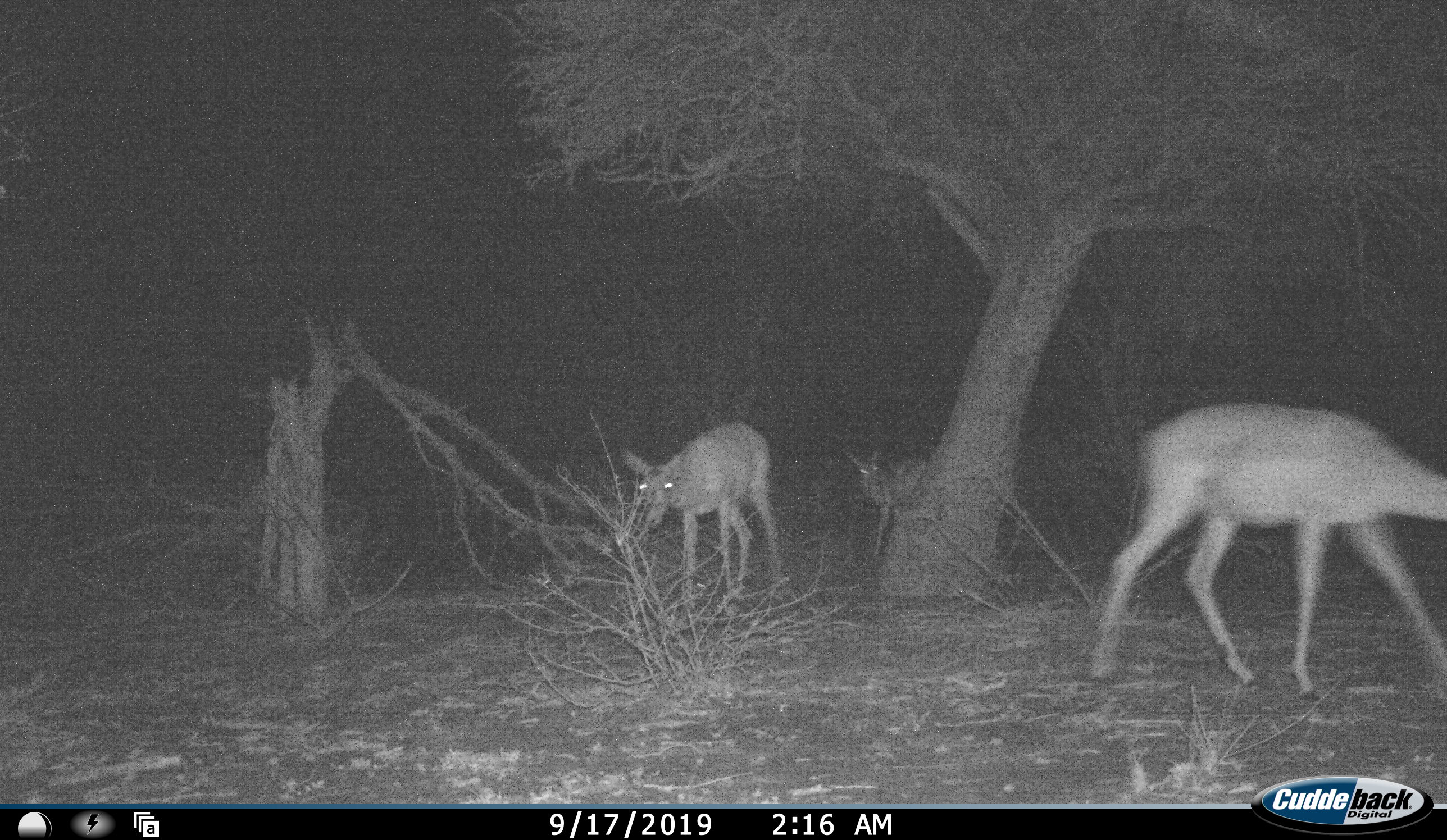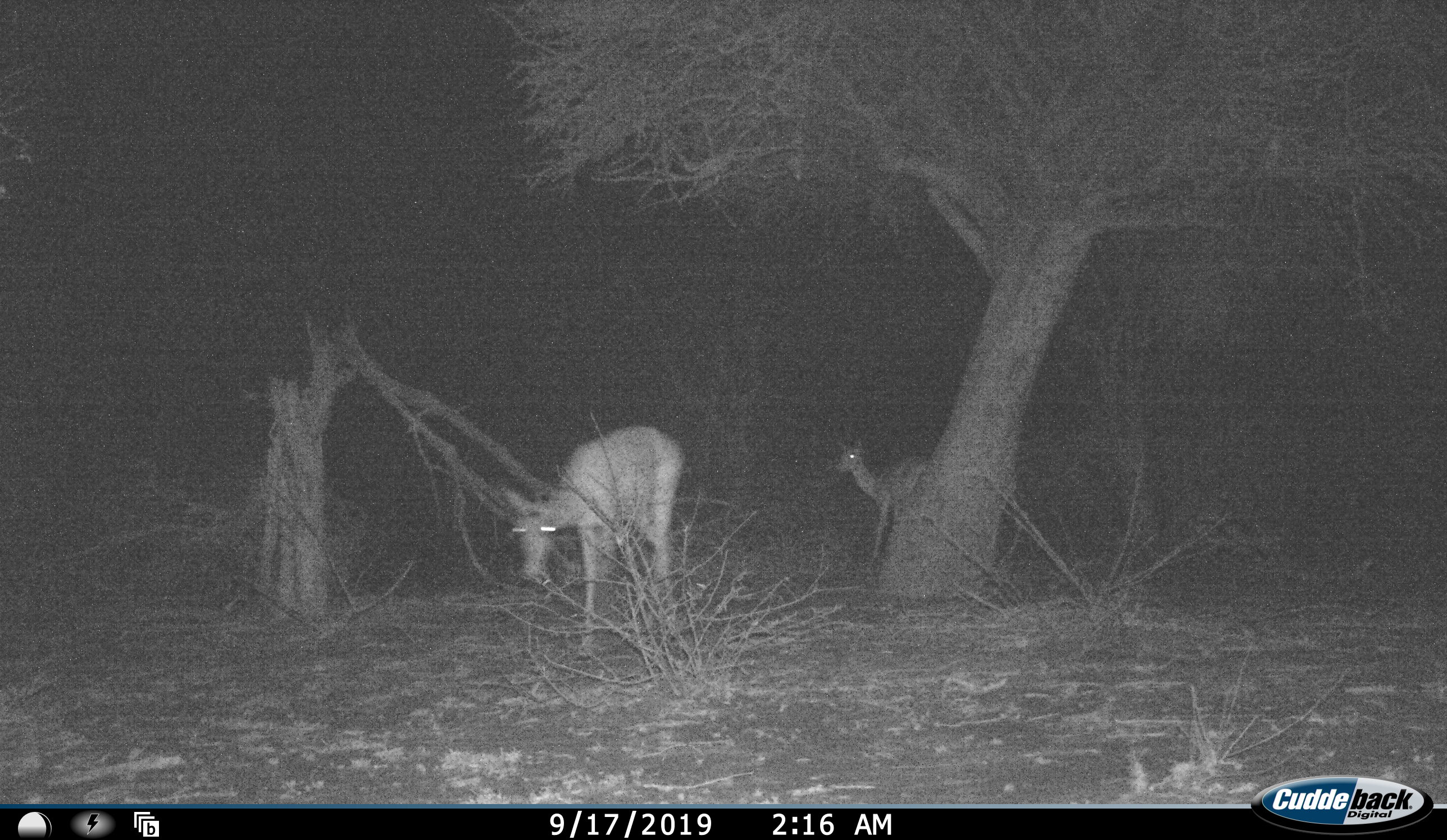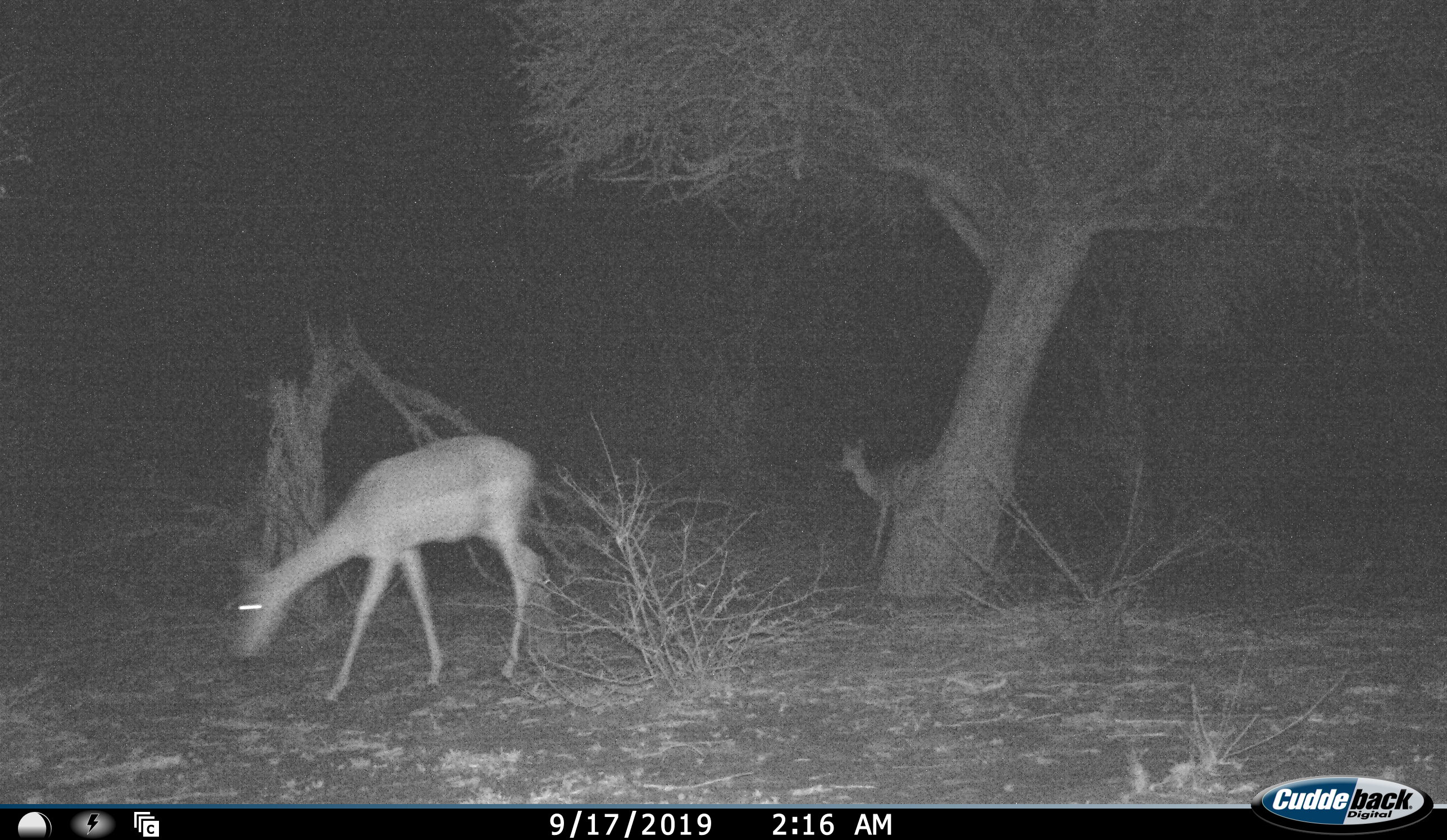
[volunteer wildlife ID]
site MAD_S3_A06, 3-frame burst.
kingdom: Animalia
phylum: Chordata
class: Mammalia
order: Artiodactyla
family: Bovidae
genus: Aepyceros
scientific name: Aepyceros melampus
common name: impala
Impala (Aepyceros melampus), count 3. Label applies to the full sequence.